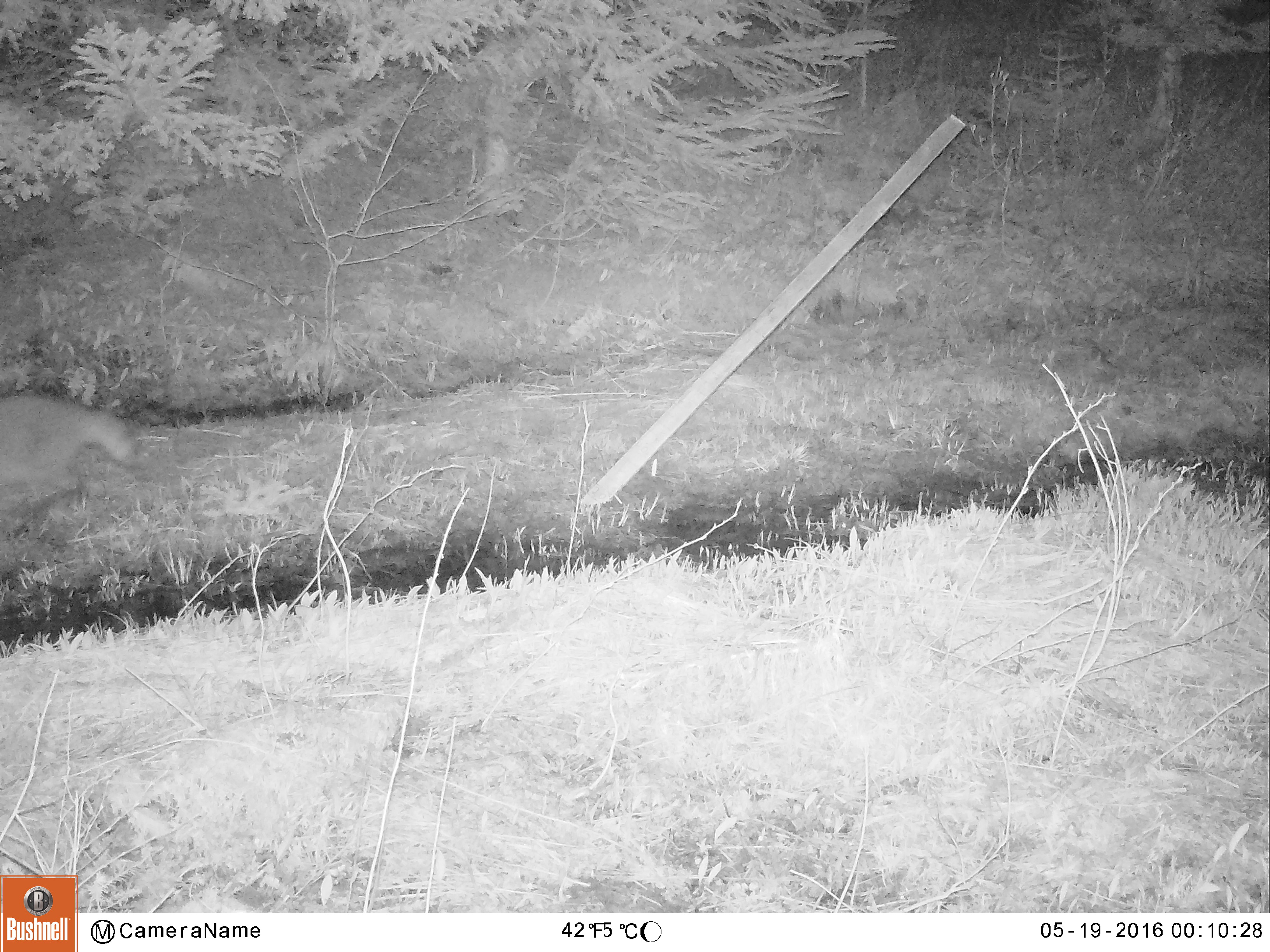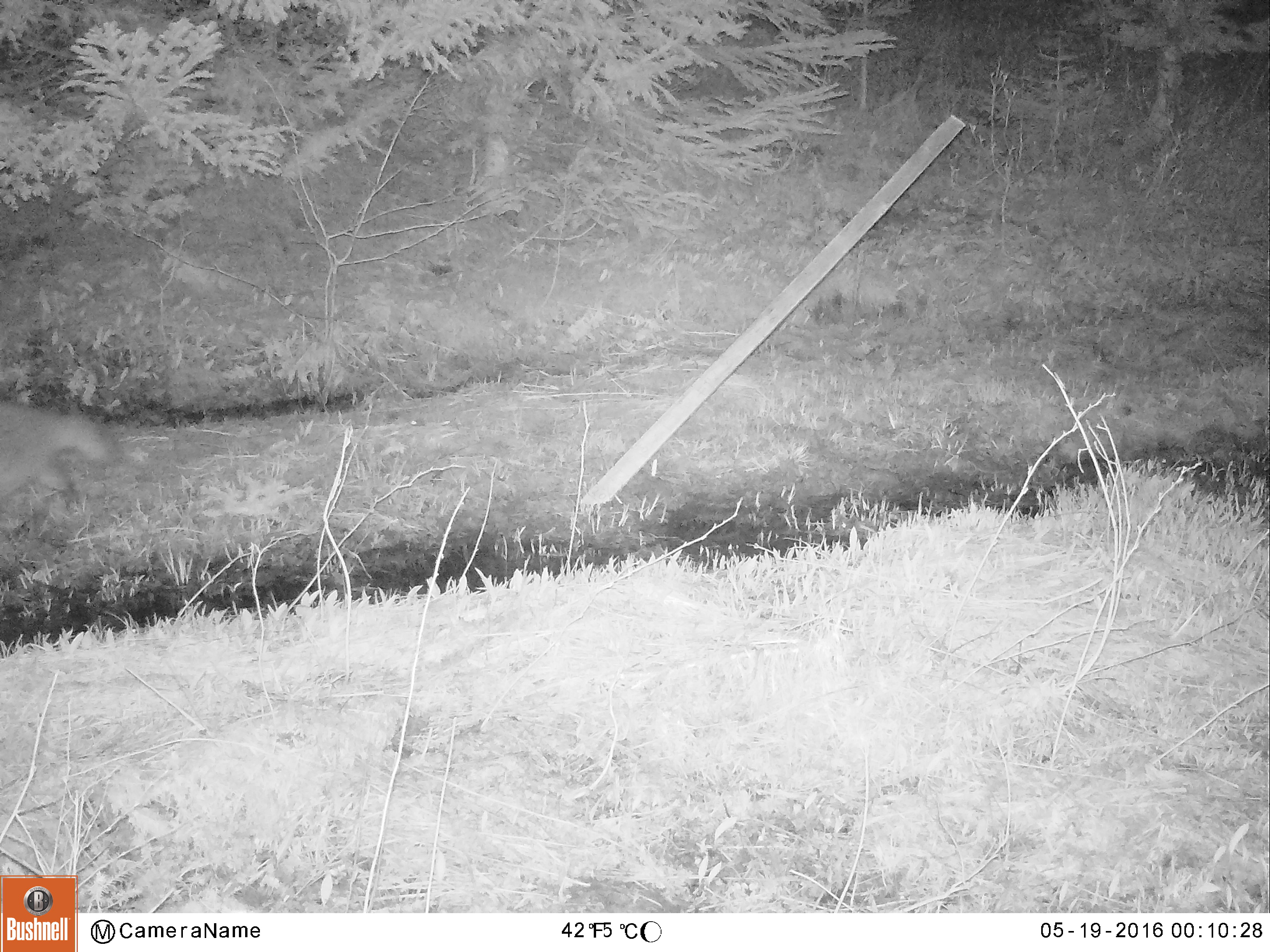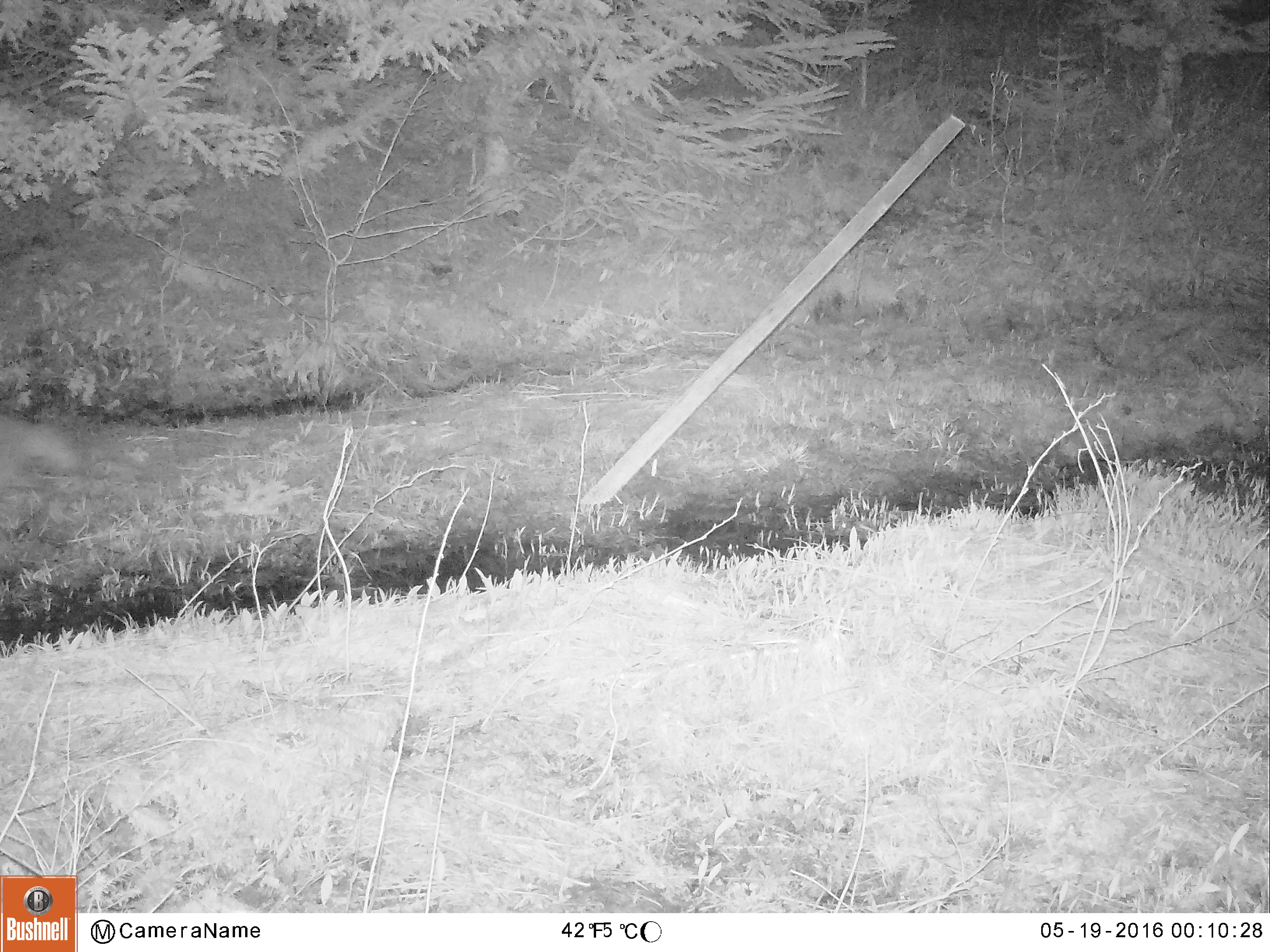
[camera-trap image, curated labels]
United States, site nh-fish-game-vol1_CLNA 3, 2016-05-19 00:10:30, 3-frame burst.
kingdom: Animalia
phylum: Chordata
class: Mammalia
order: Carnivora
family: Procyonidae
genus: Procyon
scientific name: Procyon lotor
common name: raccoon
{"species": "raccoon (Procyon lotor)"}